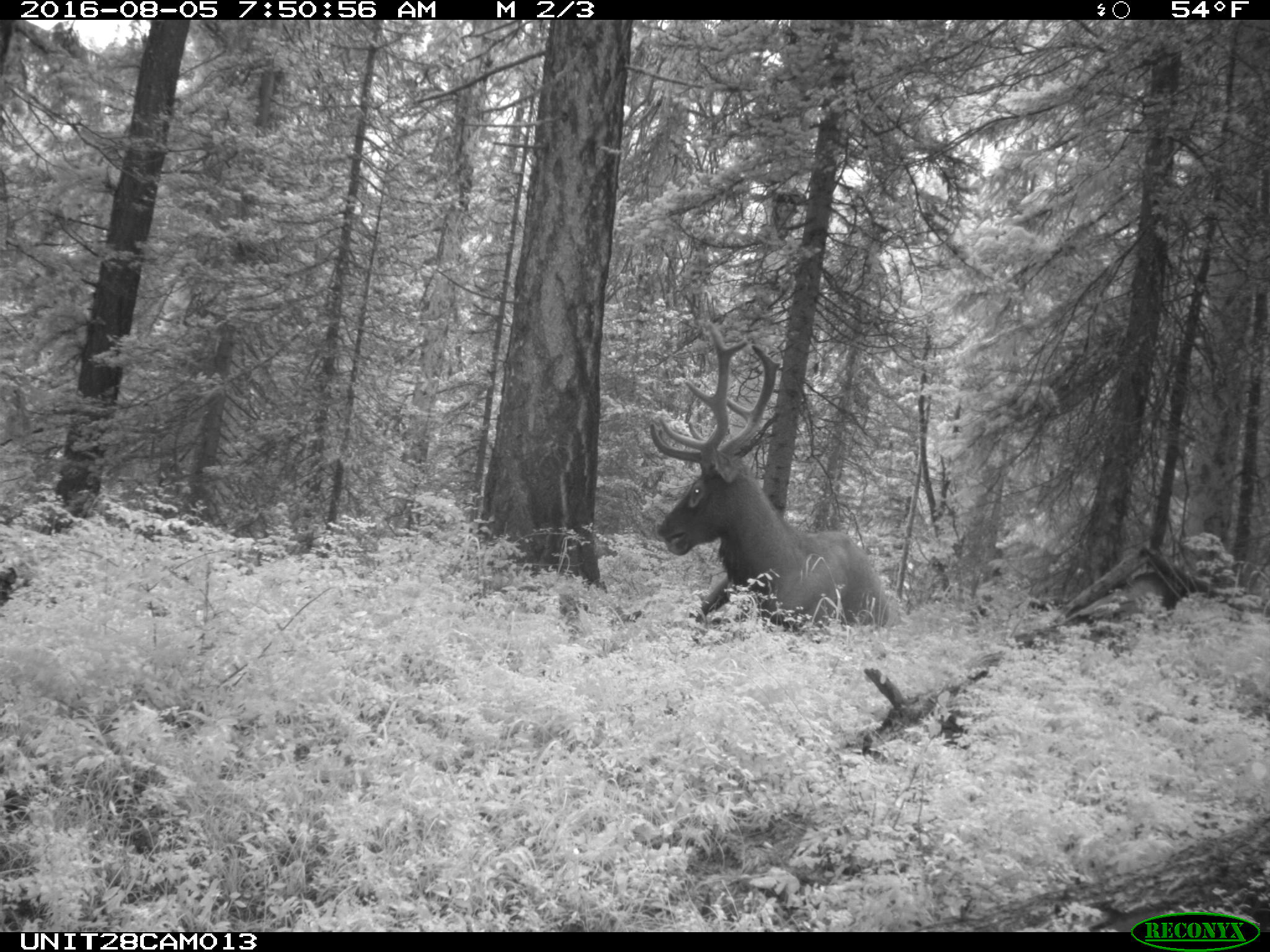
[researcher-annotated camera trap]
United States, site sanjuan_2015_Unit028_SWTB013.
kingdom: Animalia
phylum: Chordata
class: Mammalia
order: Artiodactyla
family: Cervidae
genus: Cervus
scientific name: Cervus elaphus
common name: red deer